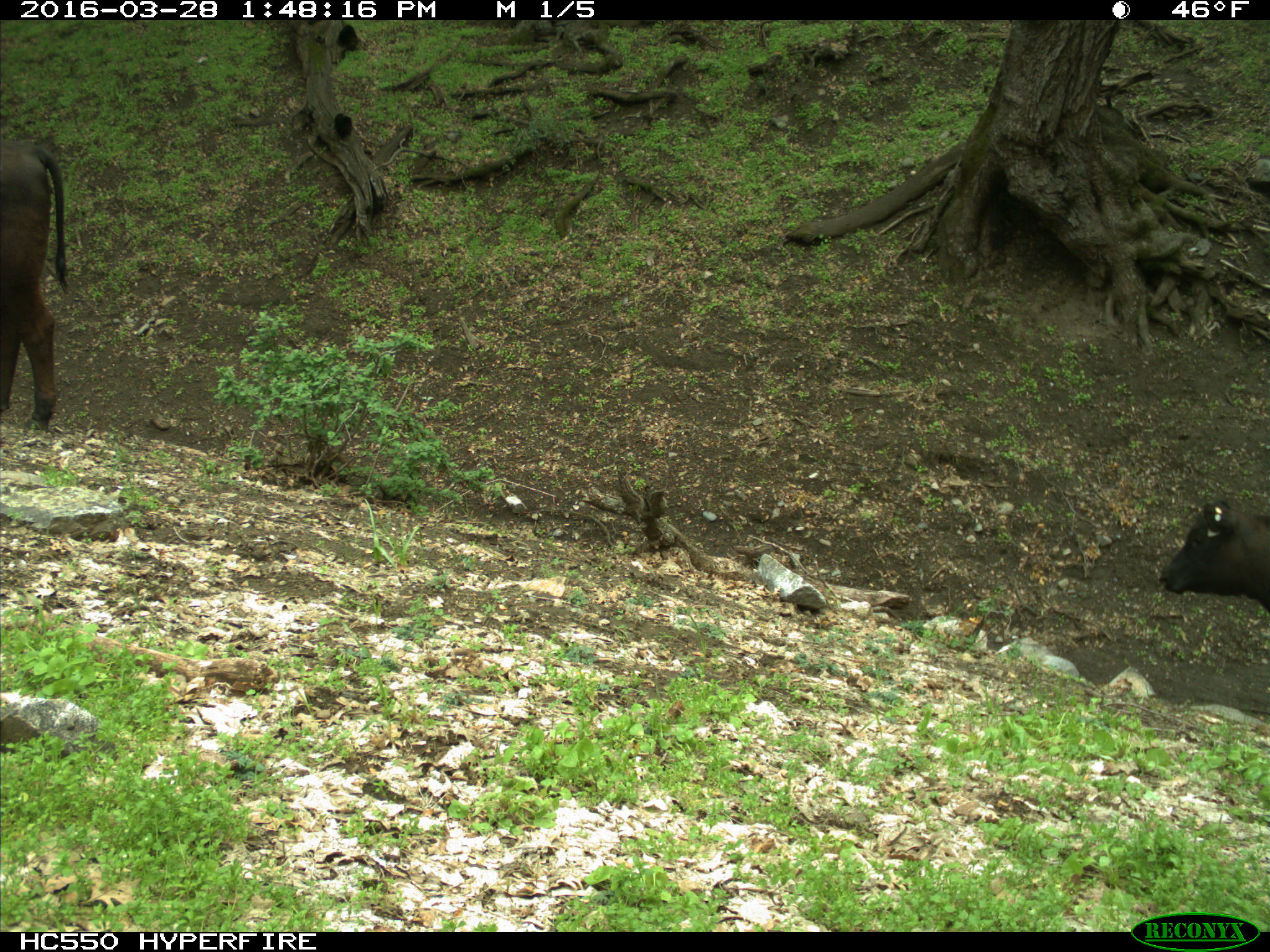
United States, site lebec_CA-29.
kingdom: Animalia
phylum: Chordata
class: Mammalia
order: Artiodactyla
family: Bovidae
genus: Bos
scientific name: Bos taurus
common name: domestic cow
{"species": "Bos taurus (domestic cow)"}